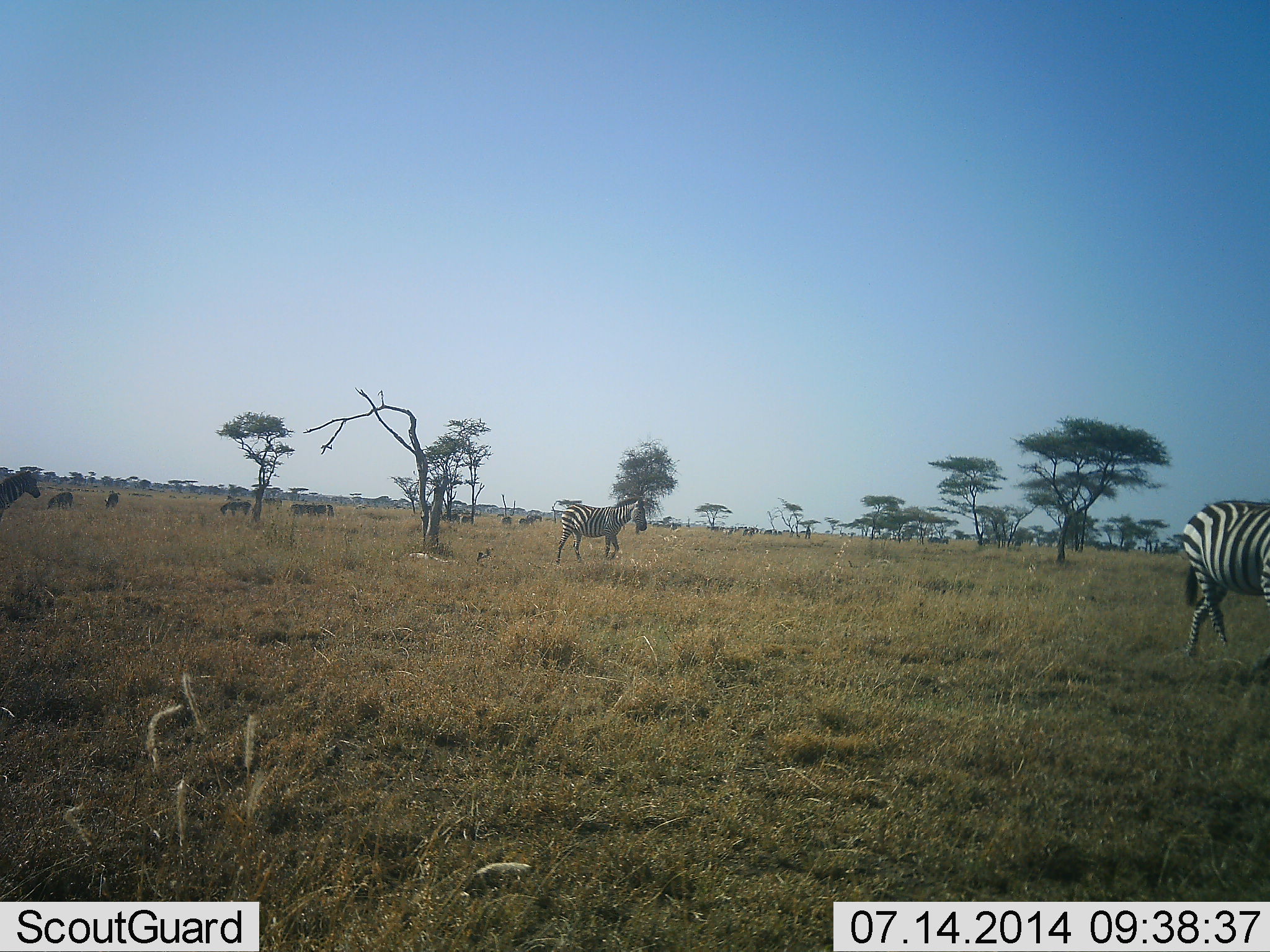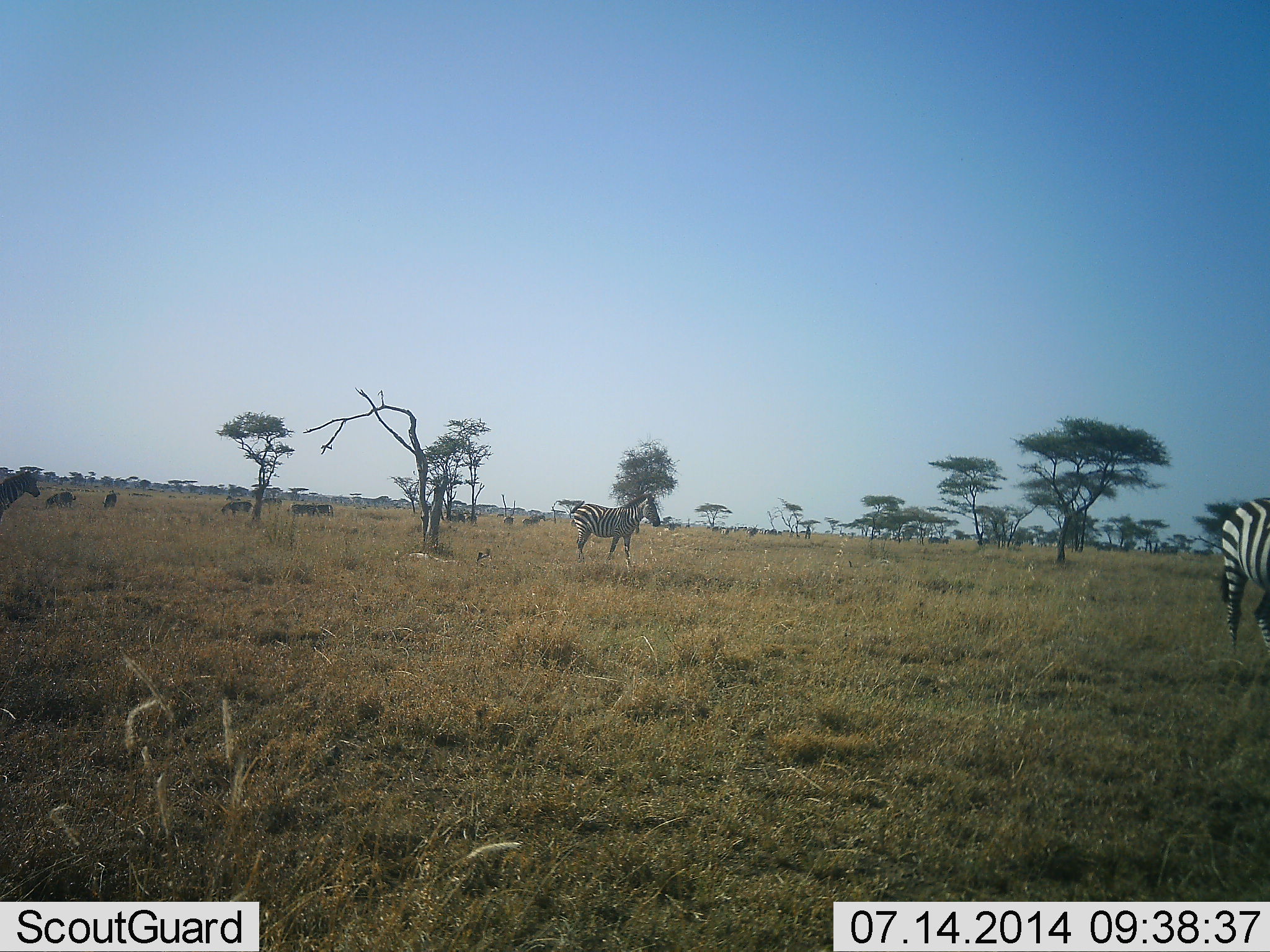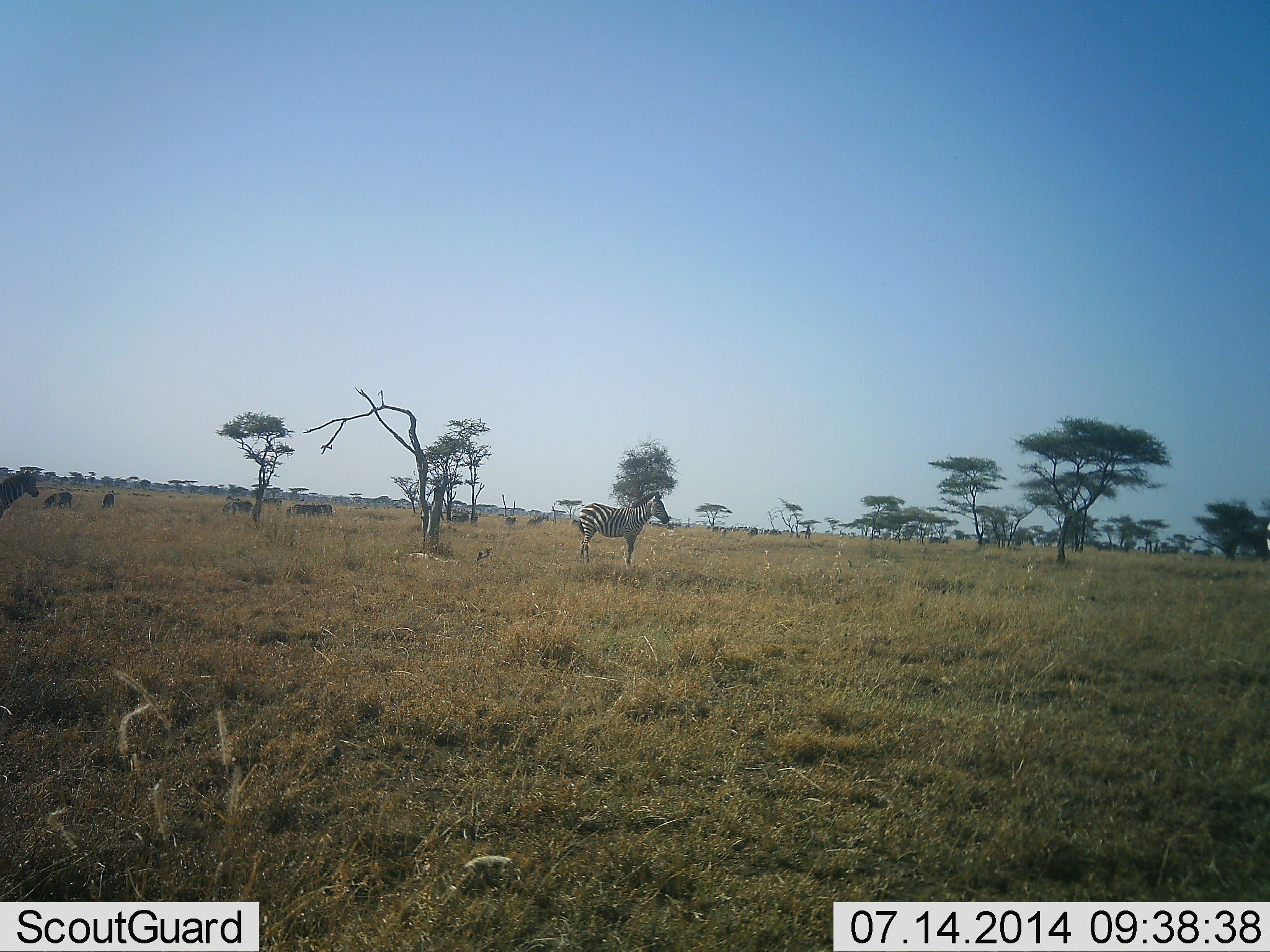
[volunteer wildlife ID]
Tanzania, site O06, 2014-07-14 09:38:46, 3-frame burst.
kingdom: Animalia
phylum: Chordata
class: Mammalia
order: Perissodactyla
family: Equidae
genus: Equus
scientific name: Equus quagga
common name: plains zebra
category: zebra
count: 8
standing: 91%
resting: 0%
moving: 73%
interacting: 0%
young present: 0%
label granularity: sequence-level